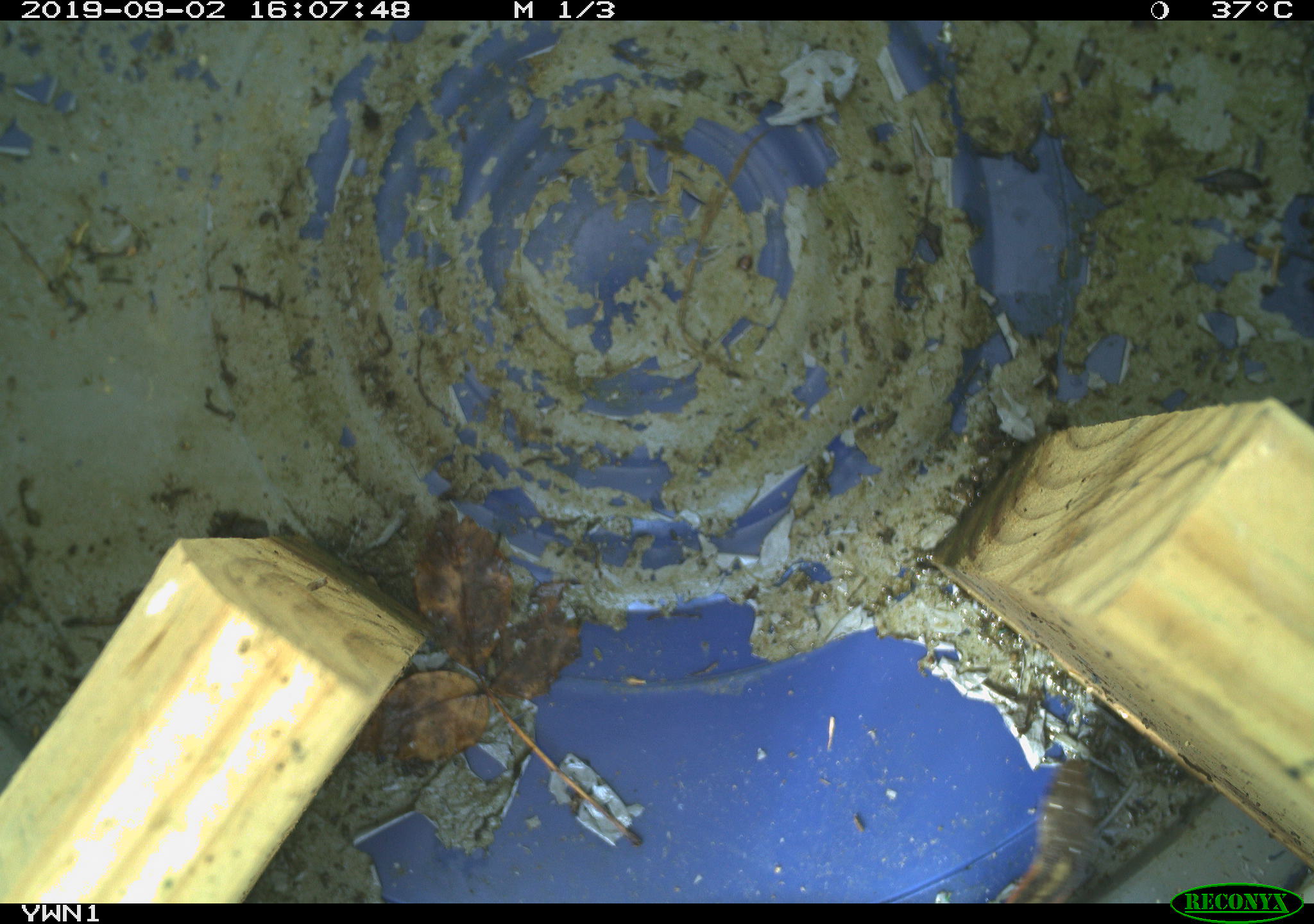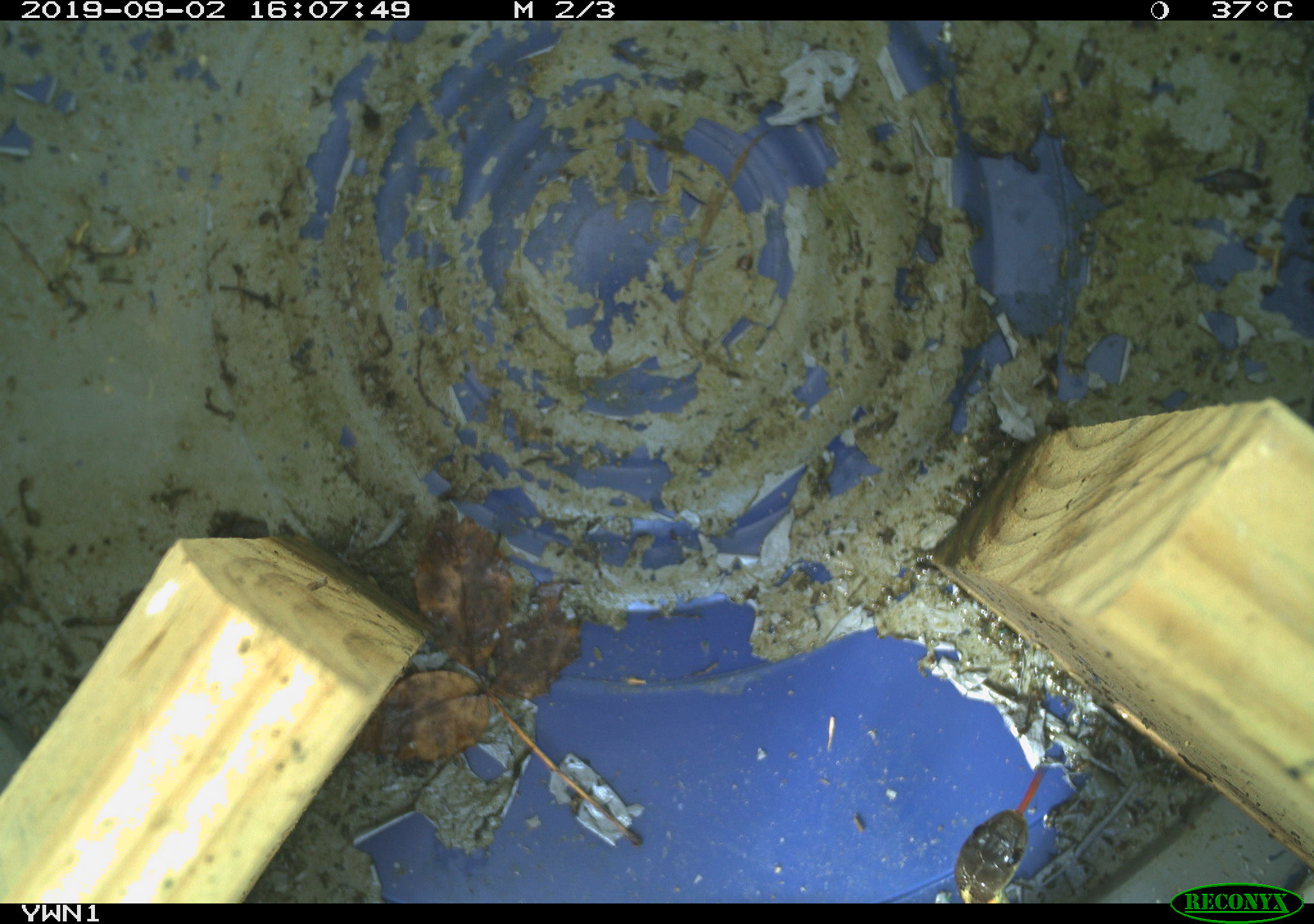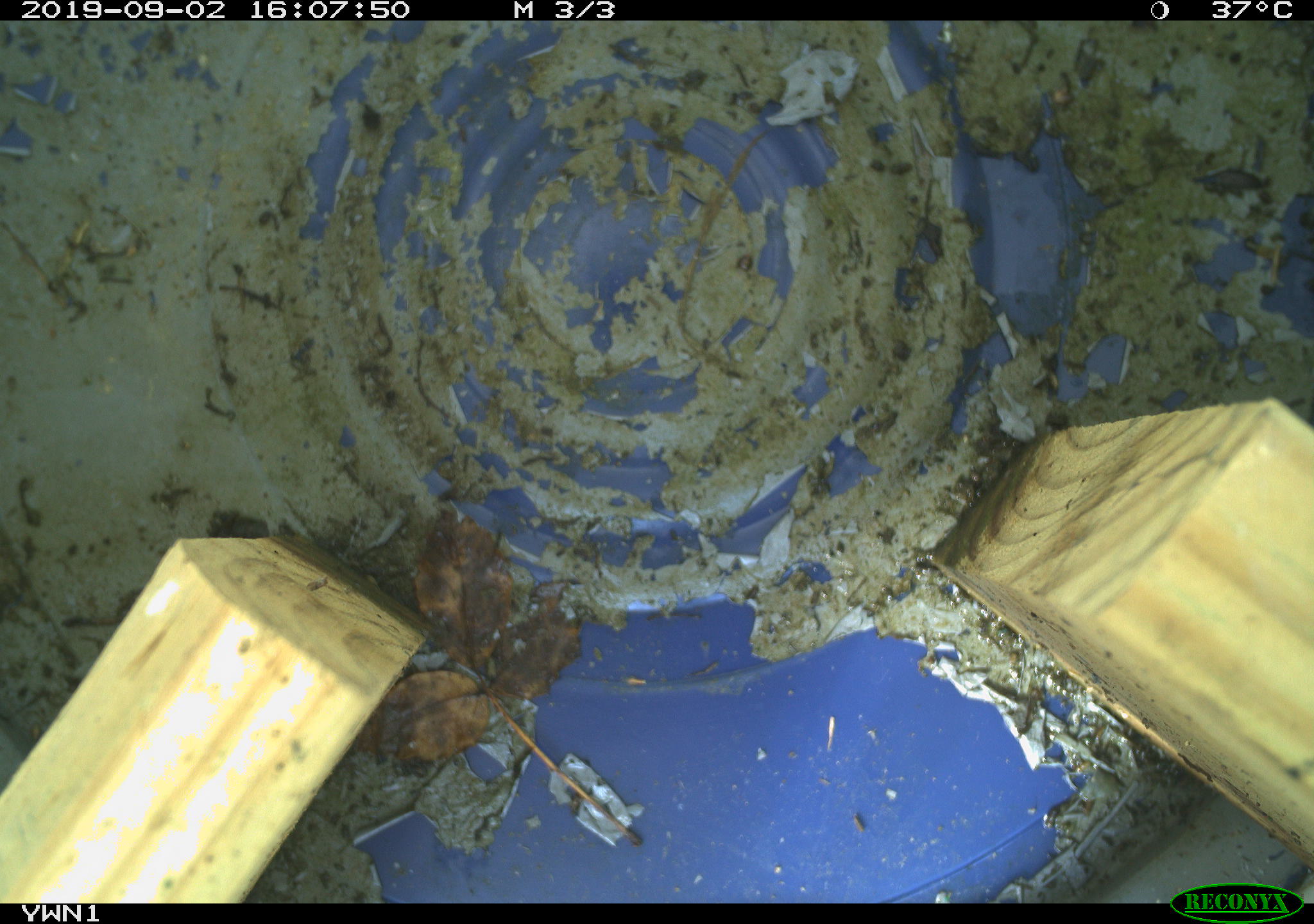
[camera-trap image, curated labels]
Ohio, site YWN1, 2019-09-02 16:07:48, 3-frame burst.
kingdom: Animalia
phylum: Chordata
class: Reptilia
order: Squamata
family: Colubridae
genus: Thamnophis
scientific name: Thamnophis sirtalis sirtalis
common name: eastern gartersnake